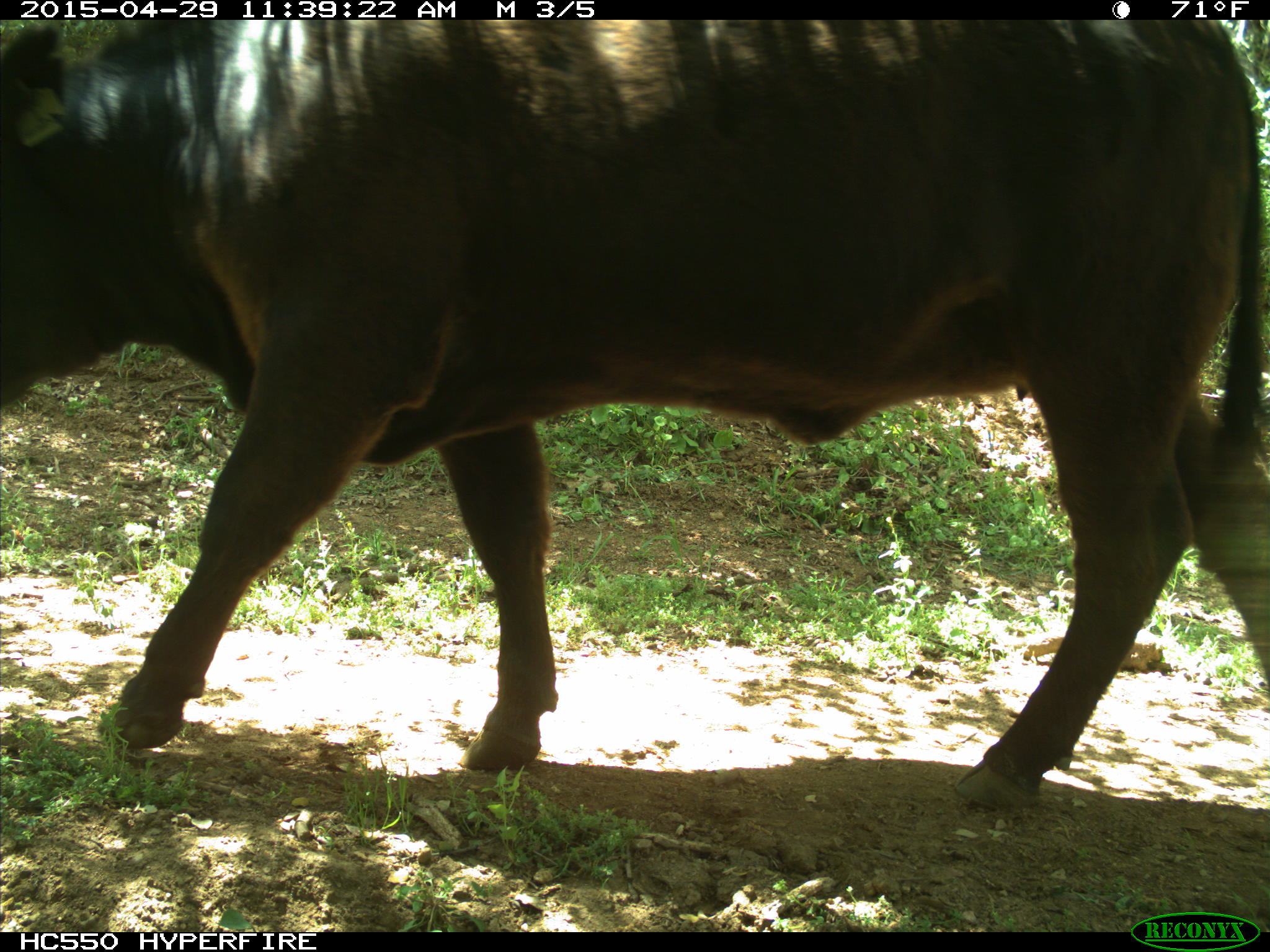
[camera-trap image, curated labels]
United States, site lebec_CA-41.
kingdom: Animalia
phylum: Chordata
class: Mammalia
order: Artiodactyla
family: Bovidae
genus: Bos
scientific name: Bos taurus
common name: domestic cow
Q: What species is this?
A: Bos taurus (domestic cow).